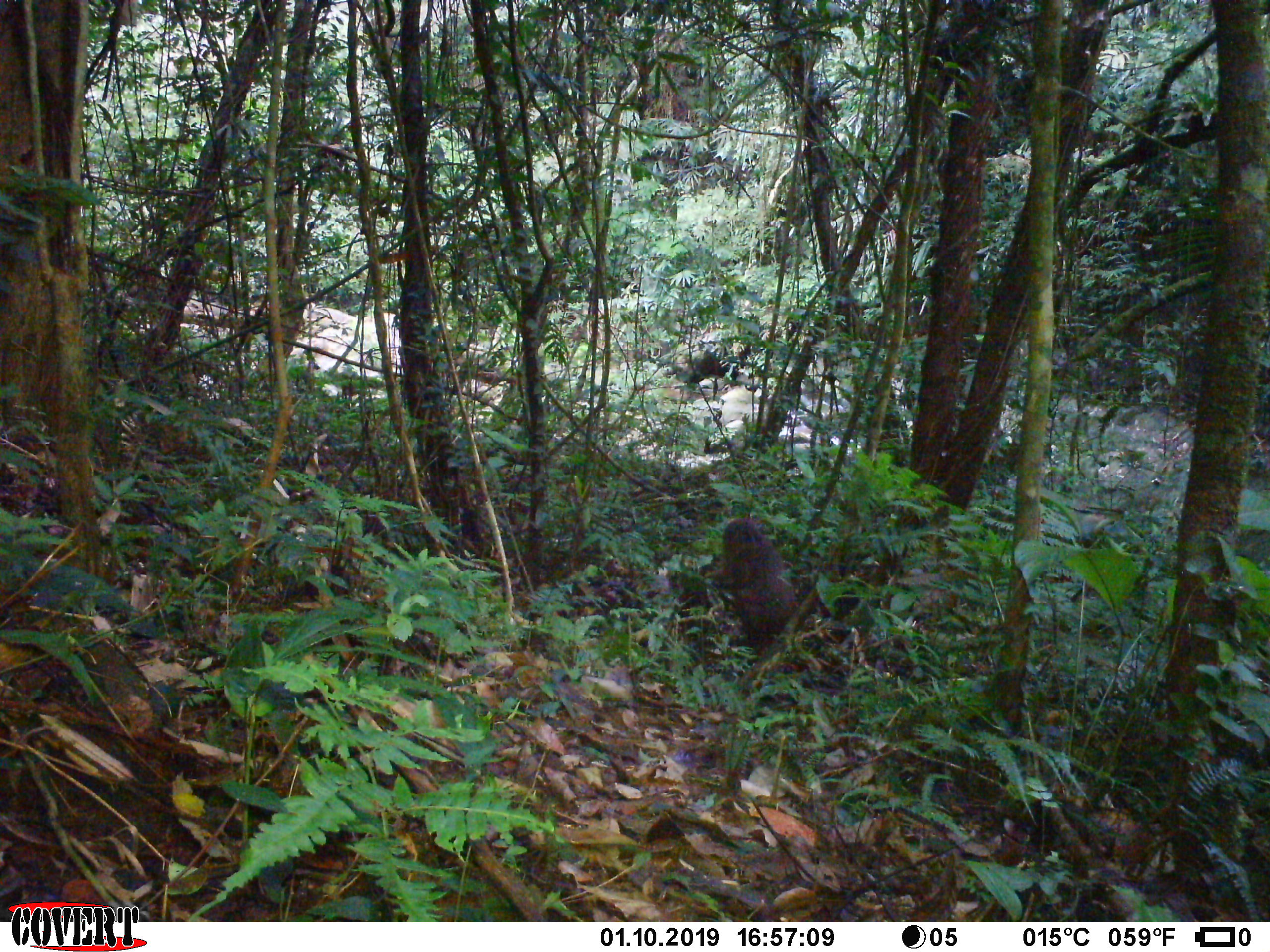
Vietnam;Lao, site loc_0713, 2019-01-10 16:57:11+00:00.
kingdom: Animalia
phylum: Chordata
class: Mammalia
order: Primates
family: Cercopithecidae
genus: Macaca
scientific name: Macaca arctoides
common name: stump-tailed macaque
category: stump tailed macaque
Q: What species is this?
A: Stump tailed macaque (stump-tailed macaque) (Macaca arctoides).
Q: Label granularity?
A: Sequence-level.